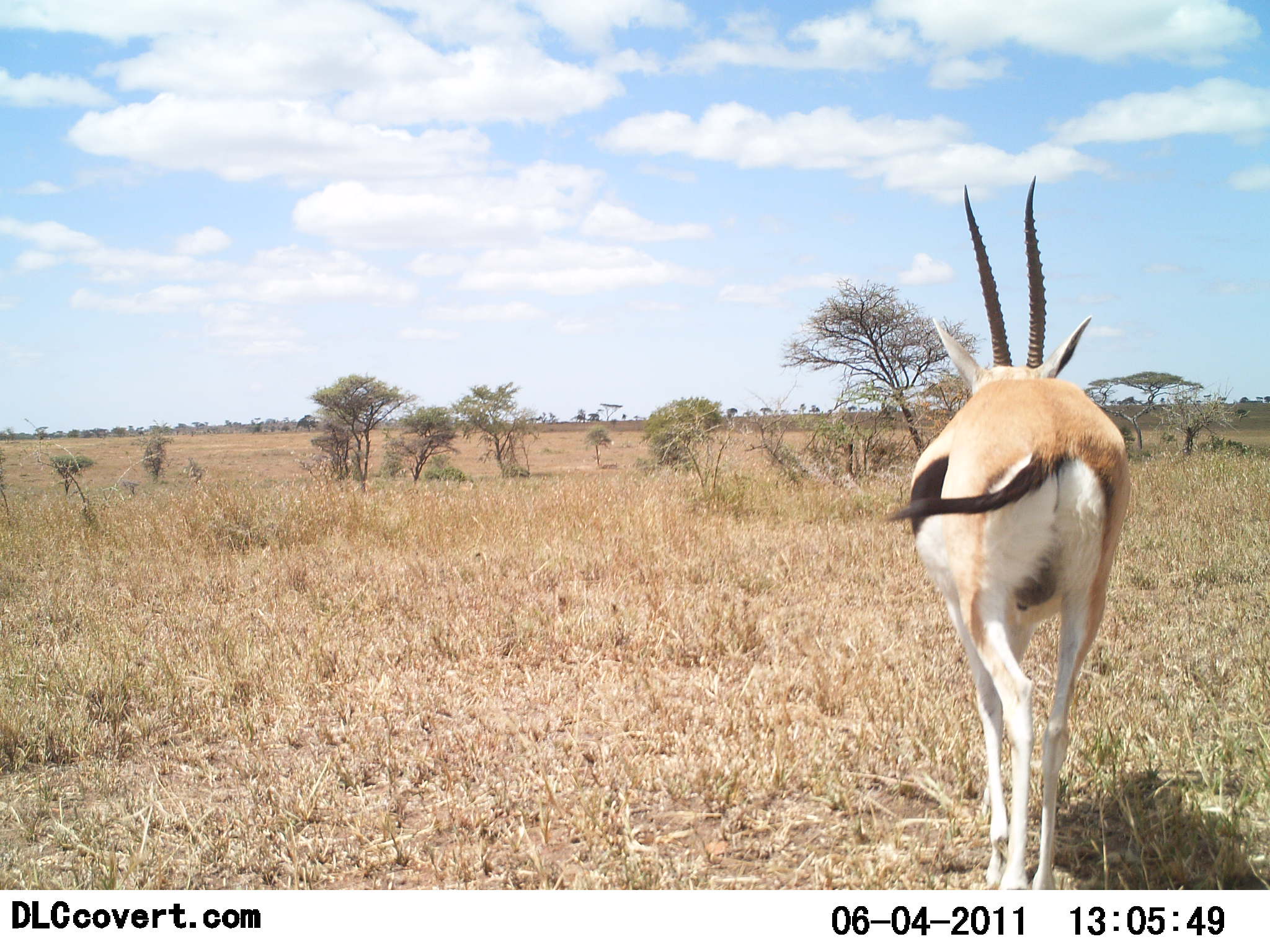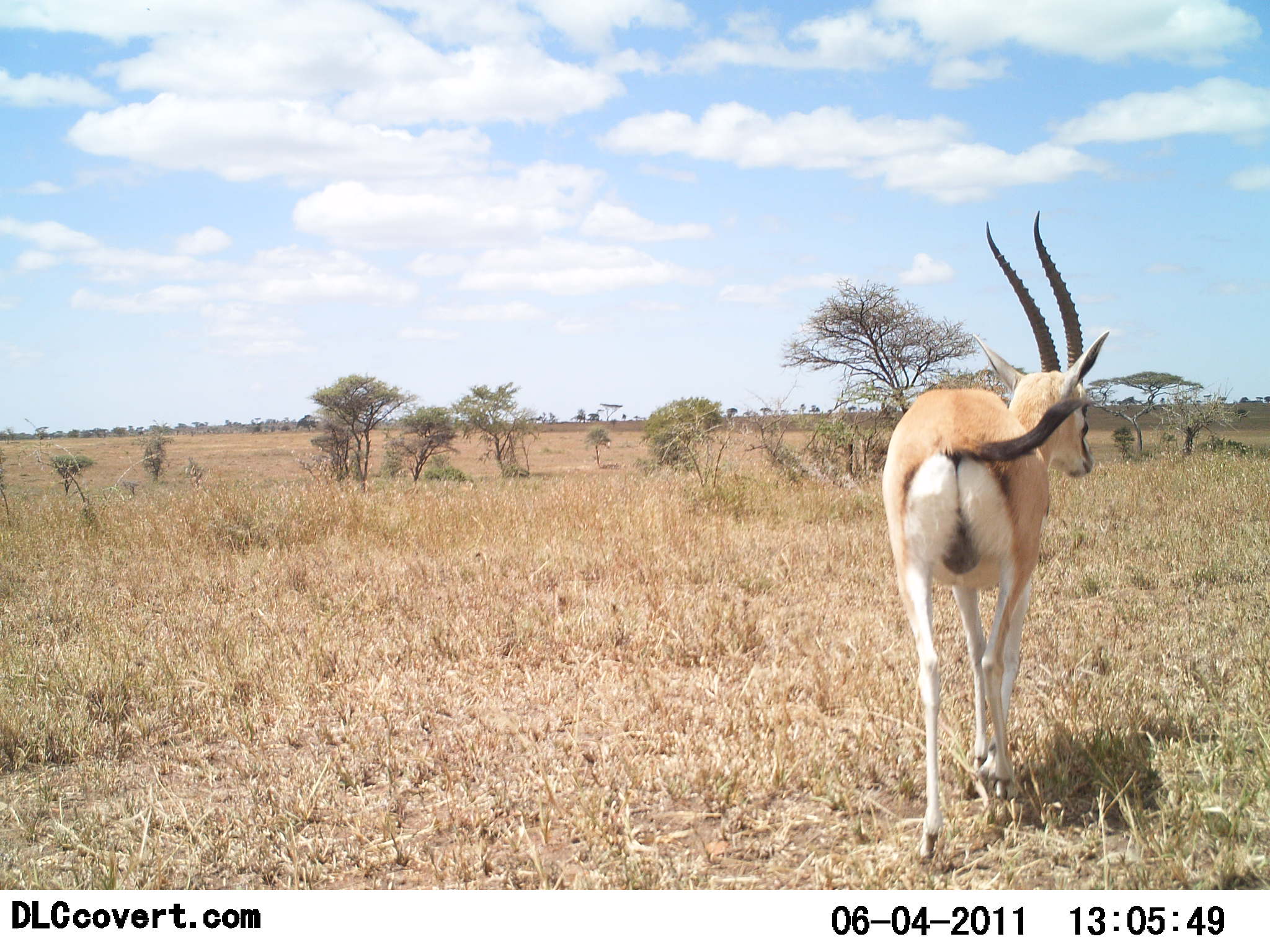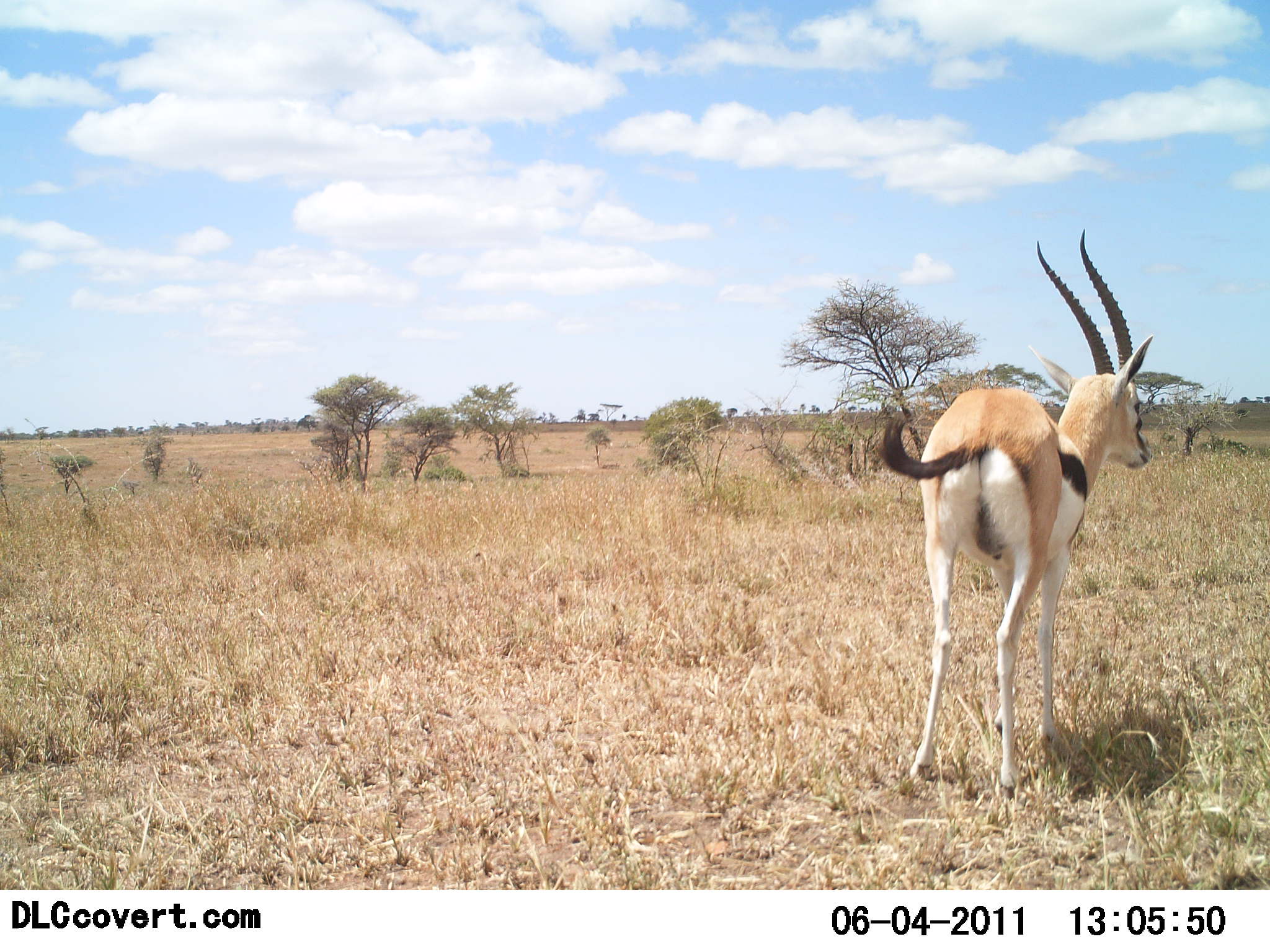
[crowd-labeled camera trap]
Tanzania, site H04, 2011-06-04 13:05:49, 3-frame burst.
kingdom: Animalia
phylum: Chordata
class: Mammalia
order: Artiodactyla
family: Bovidae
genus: Eudorcas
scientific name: Eudorcas thomsonii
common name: thomson's gazelle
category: gazellethomsons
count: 1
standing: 8%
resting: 0%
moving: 92%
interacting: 0%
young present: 0%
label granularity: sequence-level